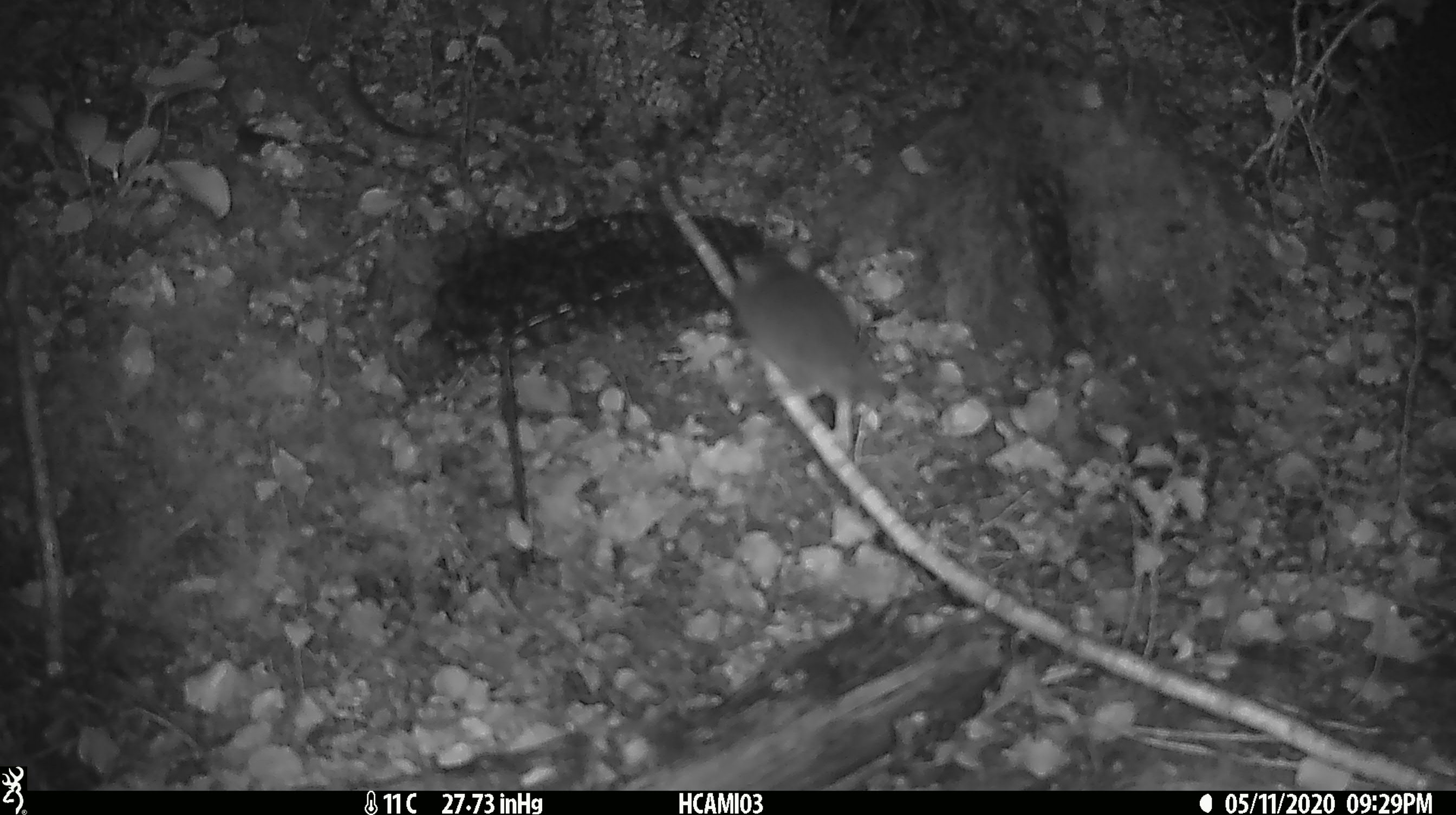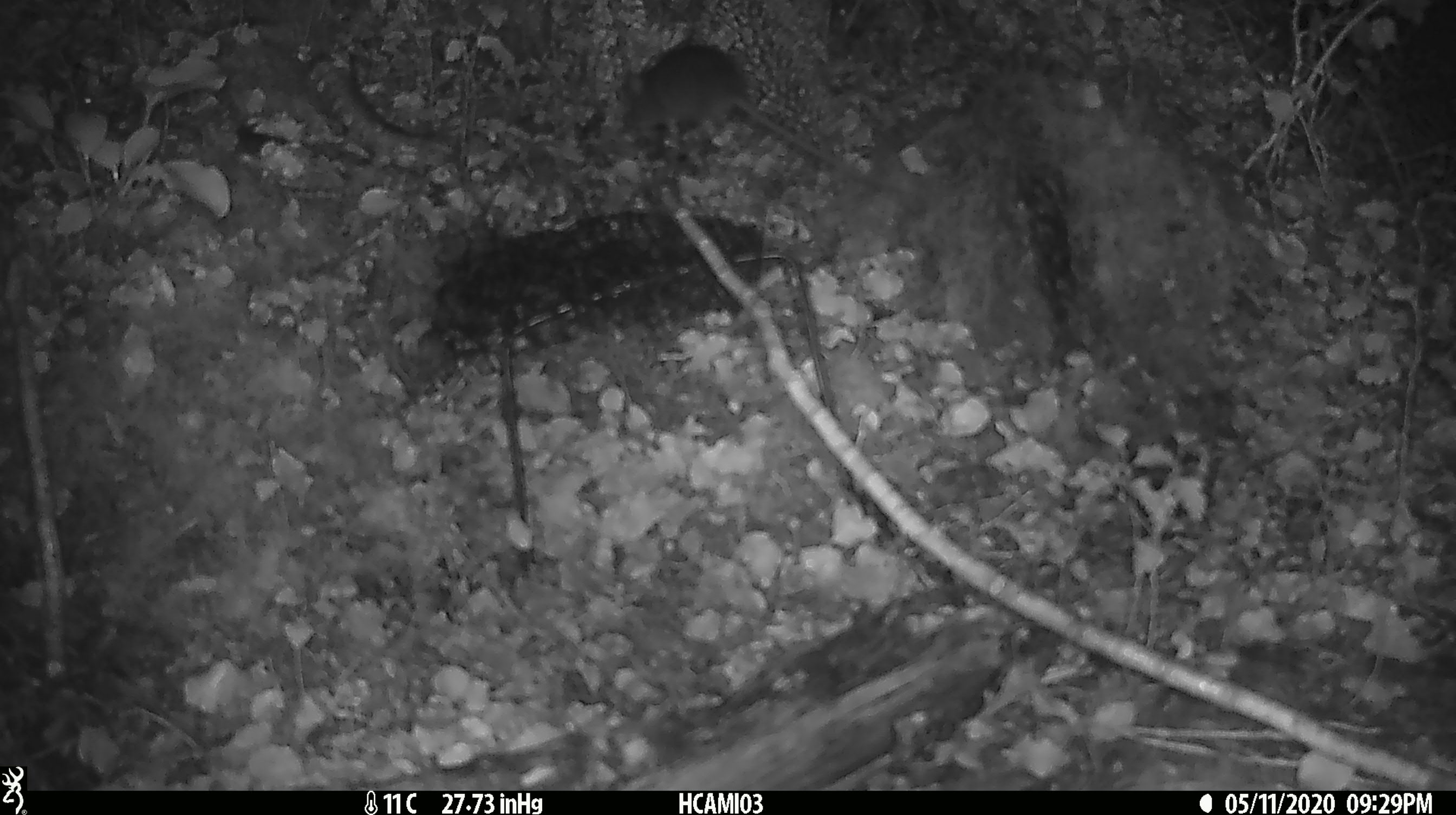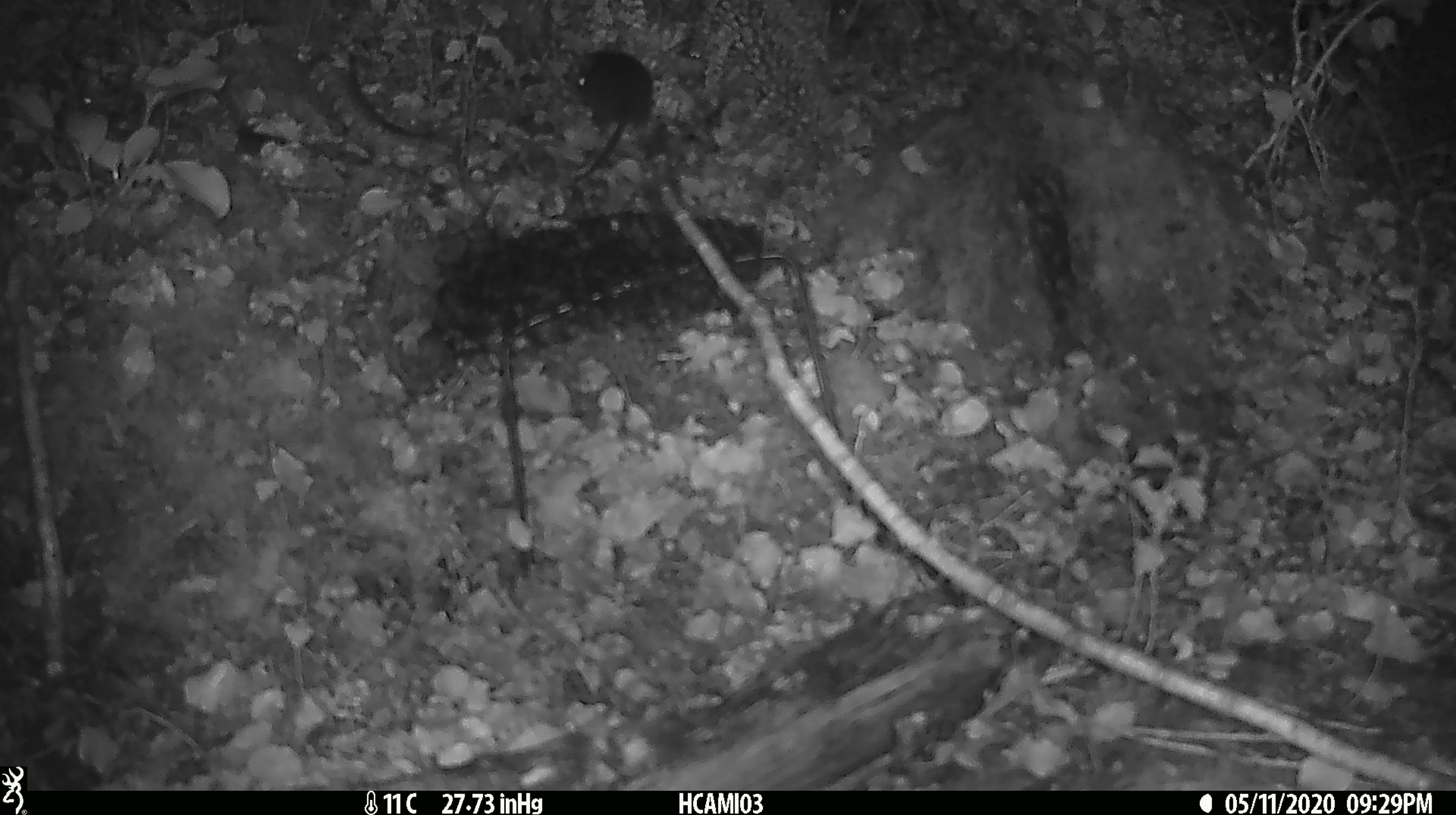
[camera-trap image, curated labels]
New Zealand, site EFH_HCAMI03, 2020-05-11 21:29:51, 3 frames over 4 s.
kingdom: Animalia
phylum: Chordata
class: Mammalia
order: Rodentia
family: Muridae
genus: Mus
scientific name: Mus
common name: mouse